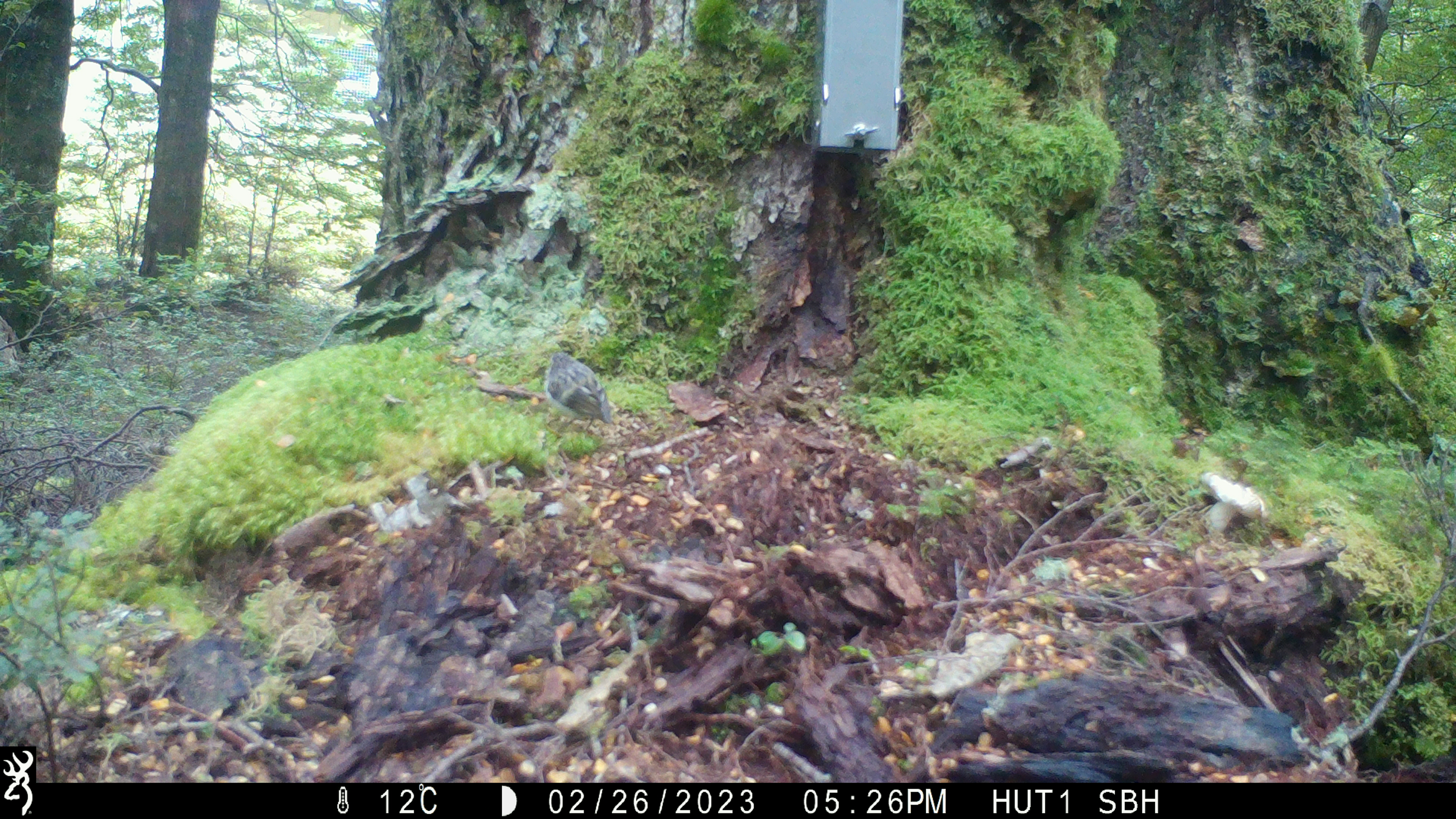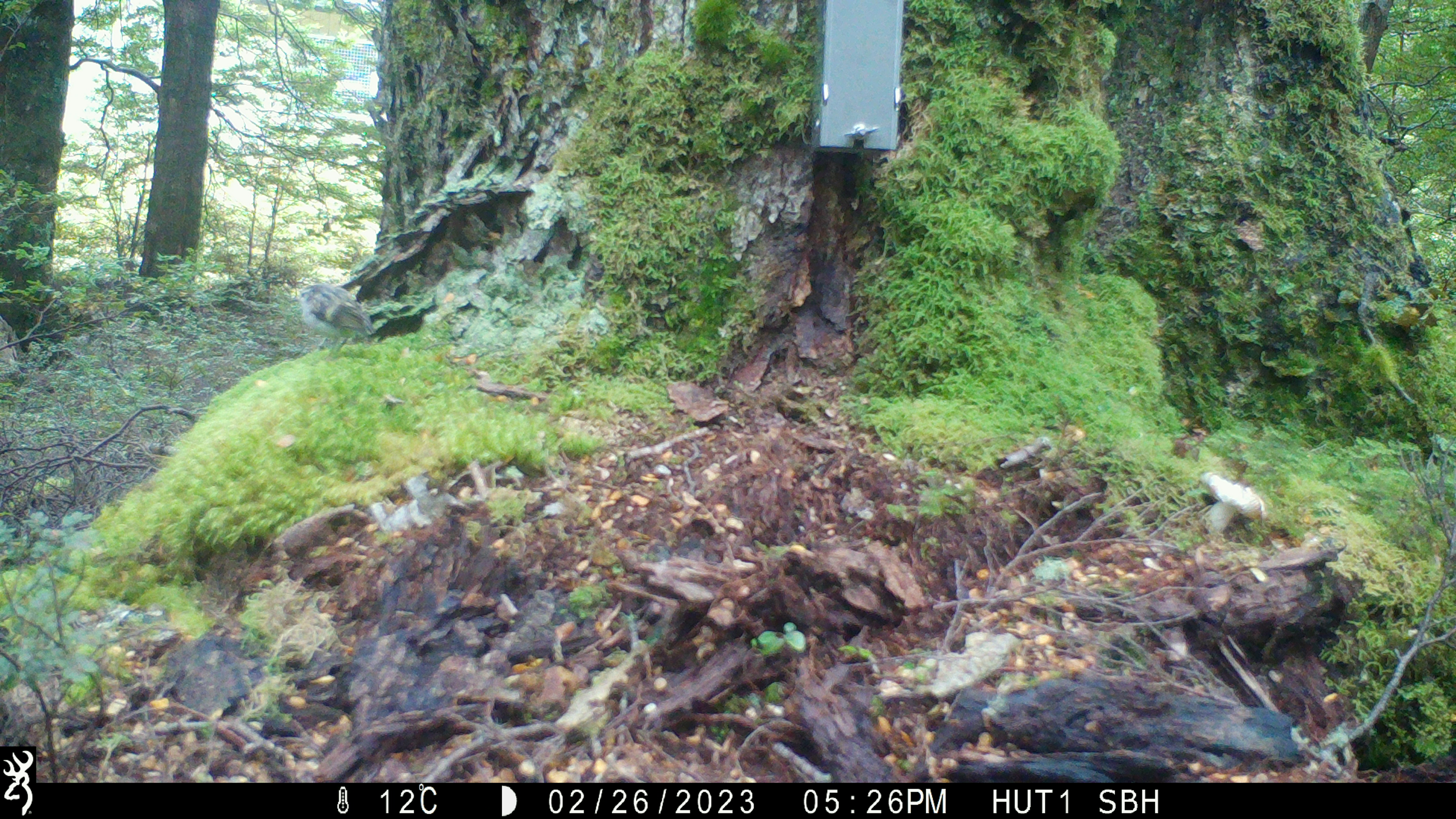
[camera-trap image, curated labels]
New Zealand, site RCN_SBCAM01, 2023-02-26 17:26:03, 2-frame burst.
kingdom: Animalia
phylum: Chordata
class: Aves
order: Passeriformes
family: Acanthisittidae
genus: Acanthisitta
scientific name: Acanthisitta chloris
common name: rifleman